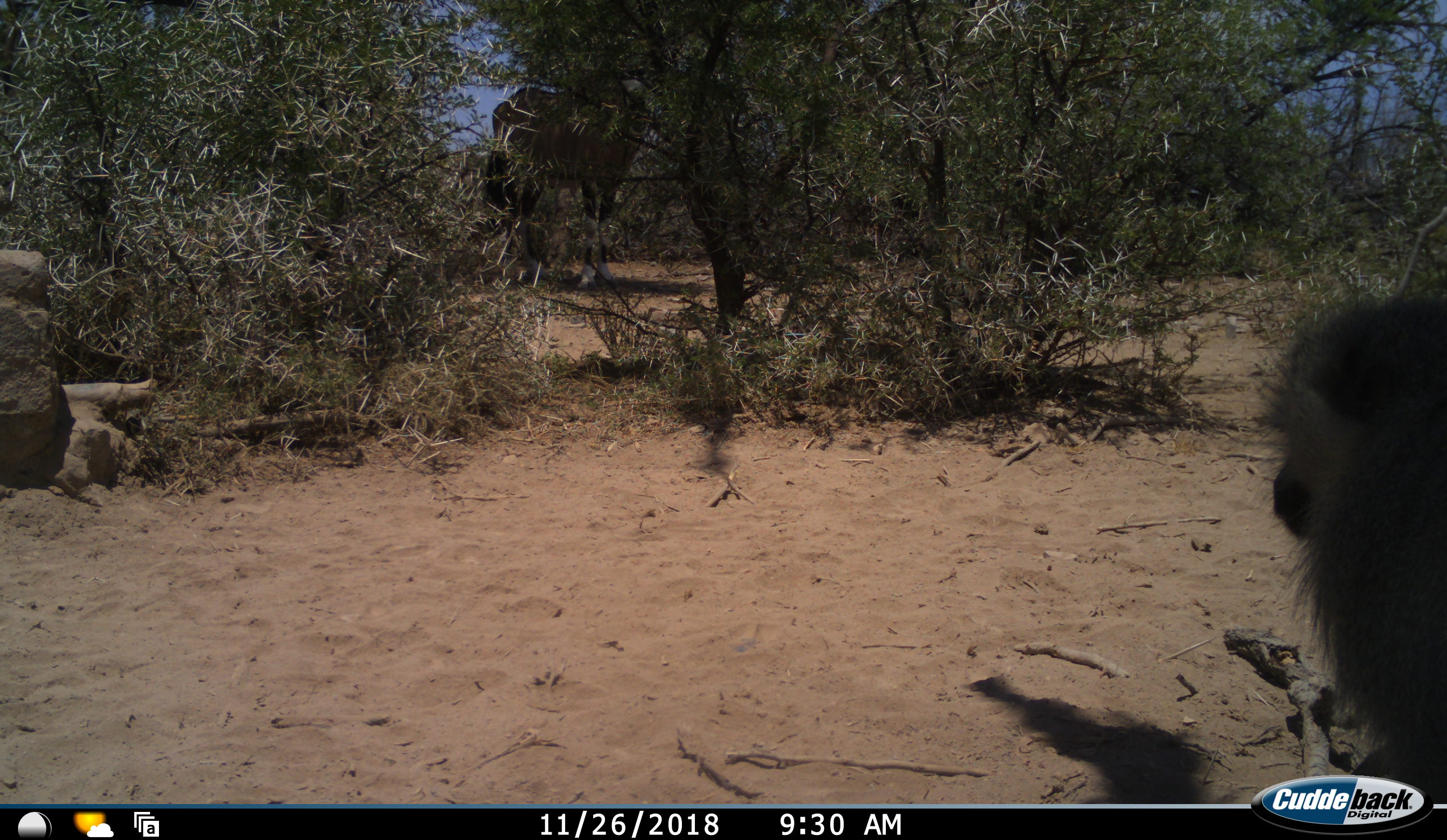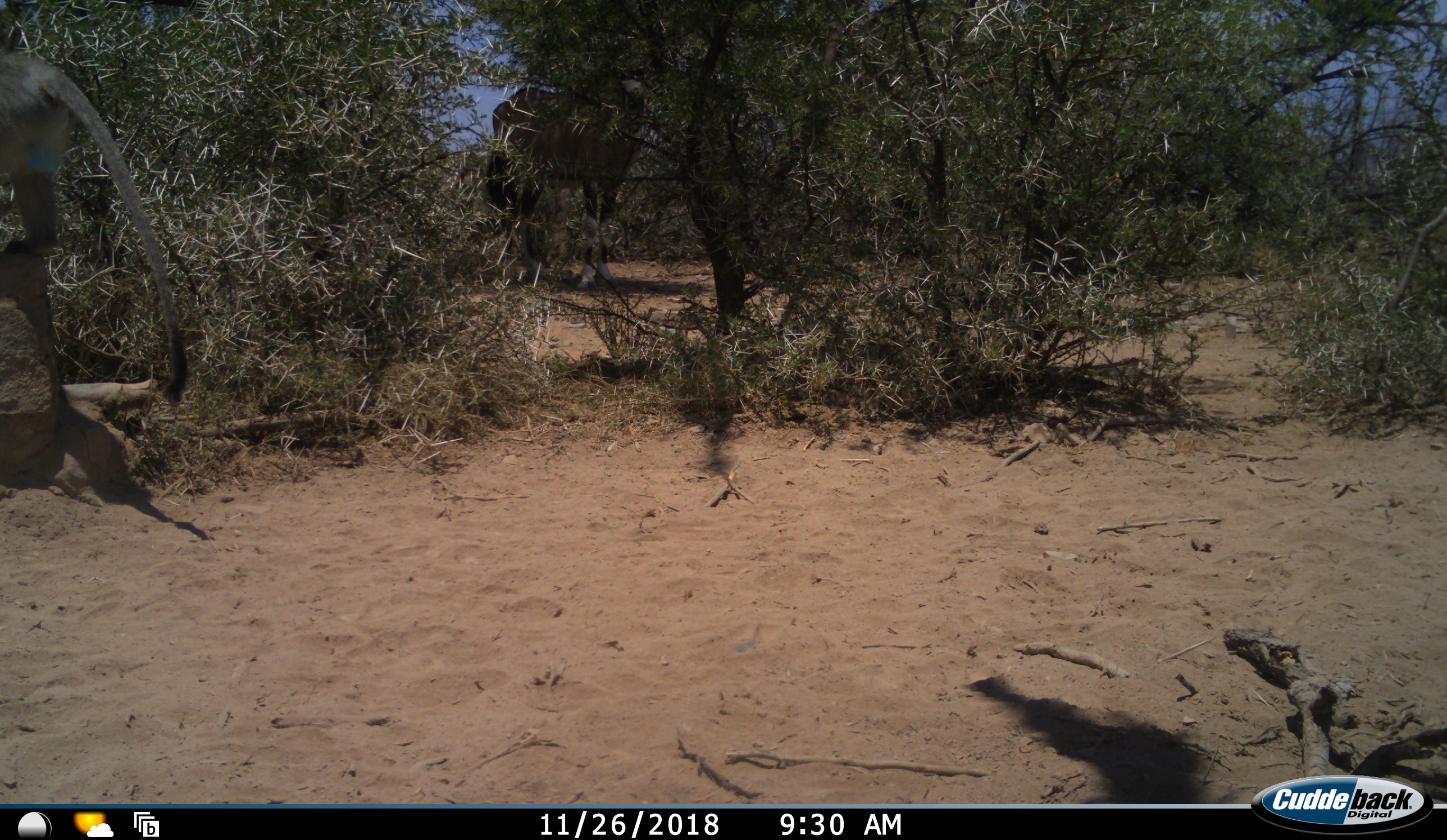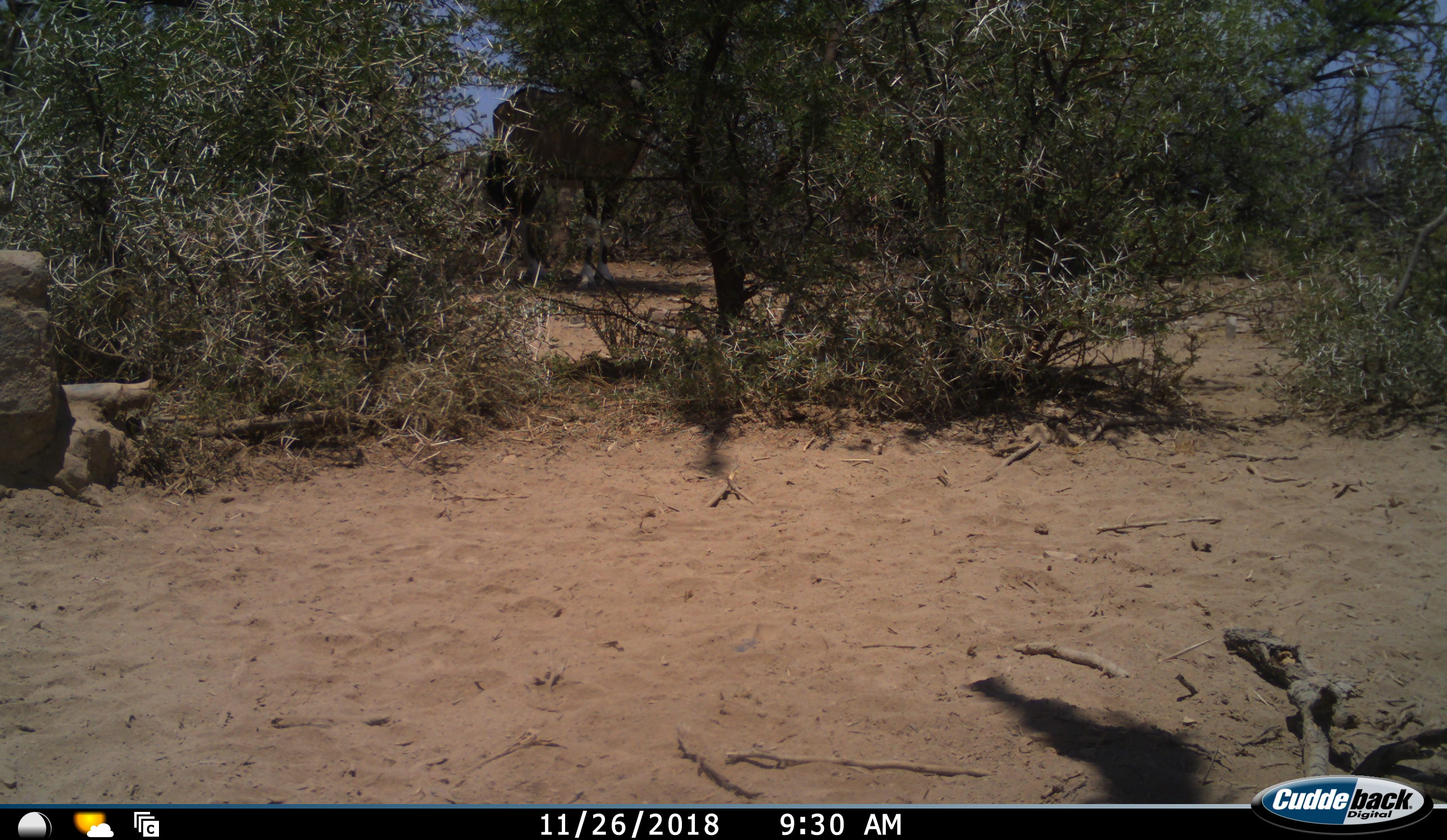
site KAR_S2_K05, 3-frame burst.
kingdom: Animalia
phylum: Chordata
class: Mammalia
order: Artiodactyla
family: Bovidae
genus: Oryx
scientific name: Oryx gazella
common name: gemsbok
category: oryx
Oryx (gemsbok) (Oryx gazella), count 1. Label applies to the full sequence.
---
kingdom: Animalia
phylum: Chordata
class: Mammalia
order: Primates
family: Cercopithecidae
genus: Chlorocebus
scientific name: Chlorocebus pygerythrus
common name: vervet monkey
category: monkeyvervet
Monkeyvervet (vervet monkey) (Chlorocebus pygerythrus), count 1. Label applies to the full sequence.